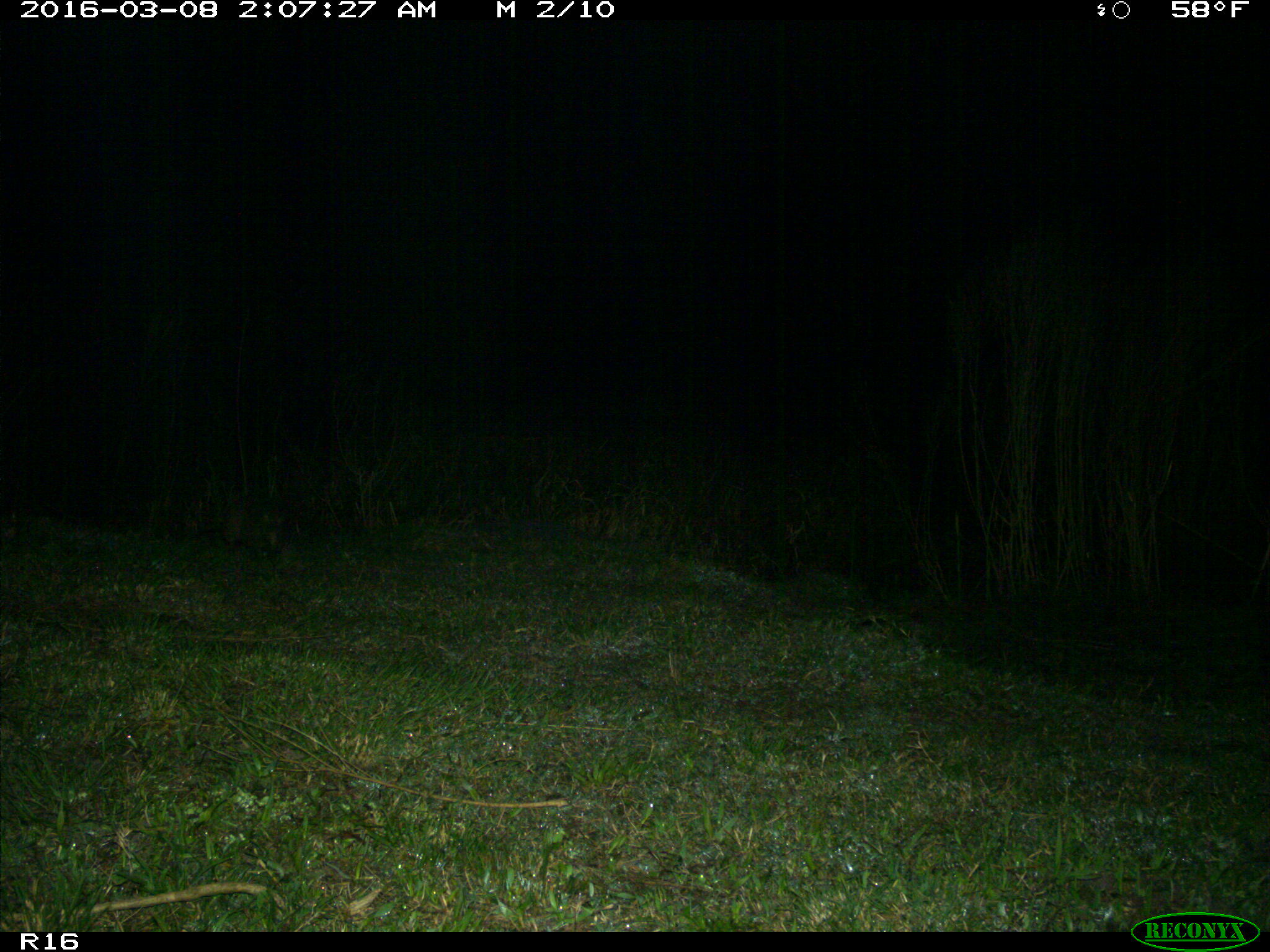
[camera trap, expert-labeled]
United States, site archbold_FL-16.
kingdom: Animalia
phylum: Chordata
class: Mammalia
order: Cingulata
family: Dasypodidae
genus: Dasypus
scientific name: Dasypus novemcinctus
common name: nine-banded armadillo